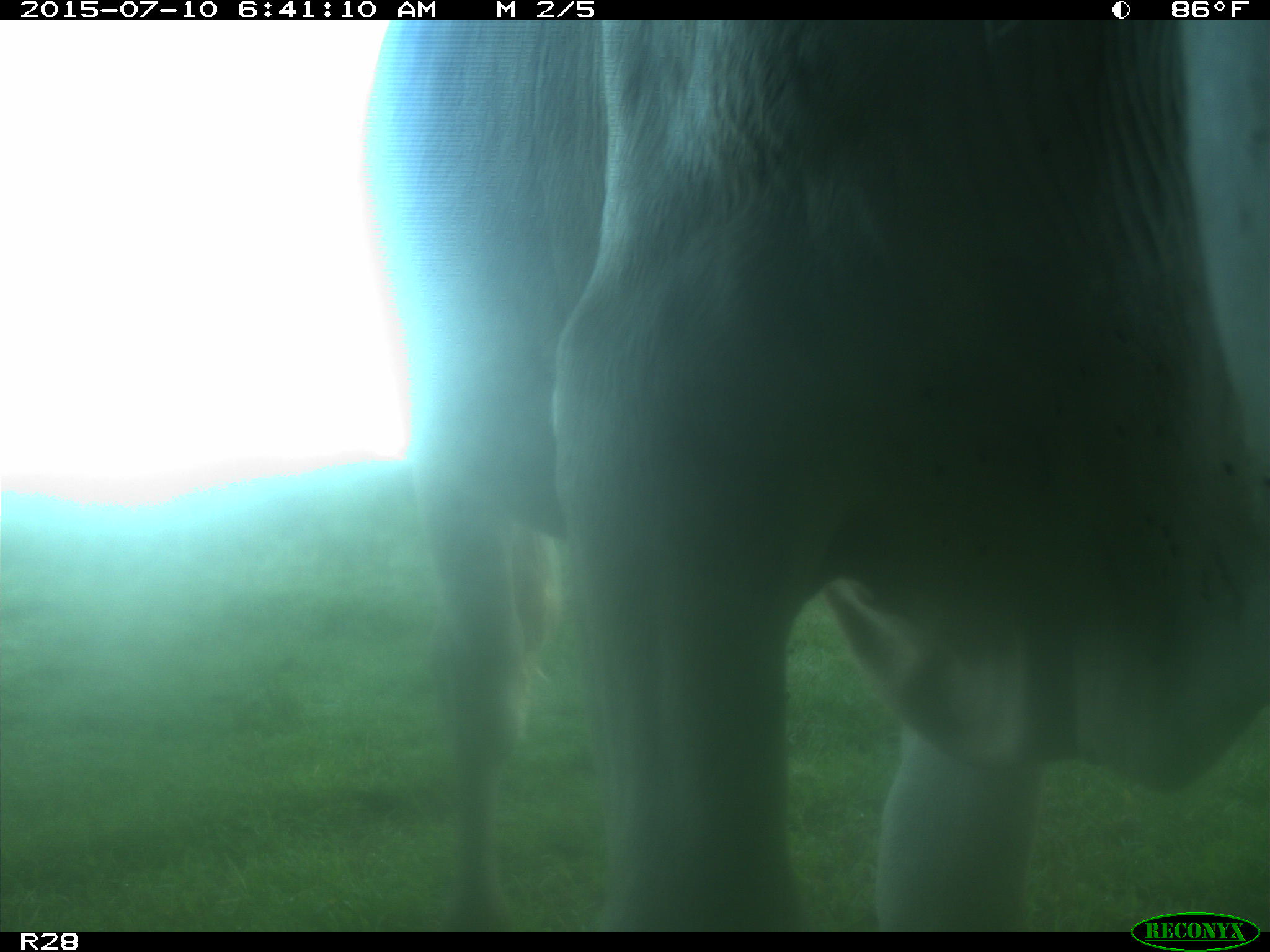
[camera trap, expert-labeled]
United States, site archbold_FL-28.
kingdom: Animalia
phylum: Chordata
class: Mammalia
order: Artiodactyla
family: Bovidae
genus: Bos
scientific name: Bos taurus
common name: domestic cow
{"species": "Bos taurus (domestic cow)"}